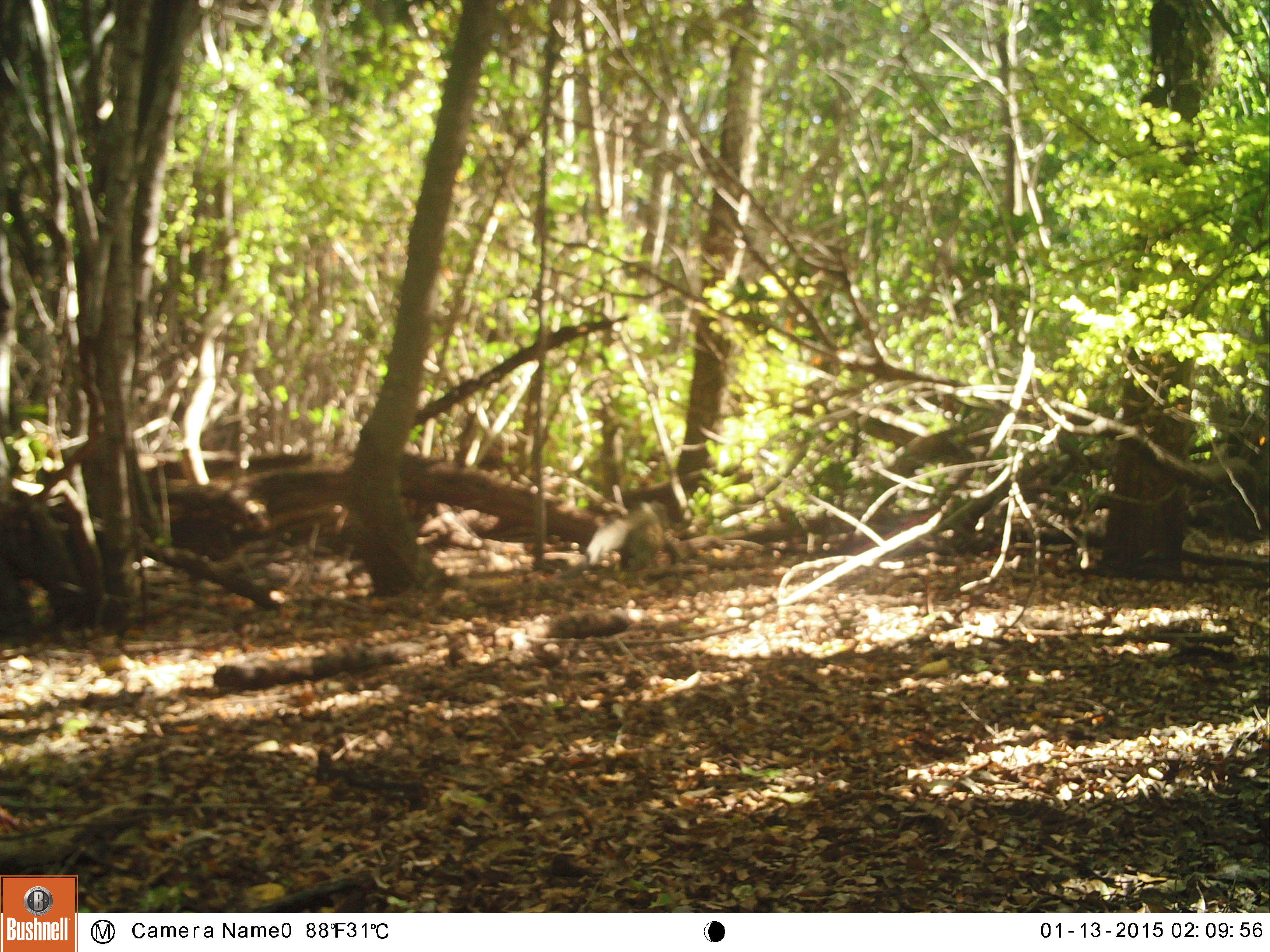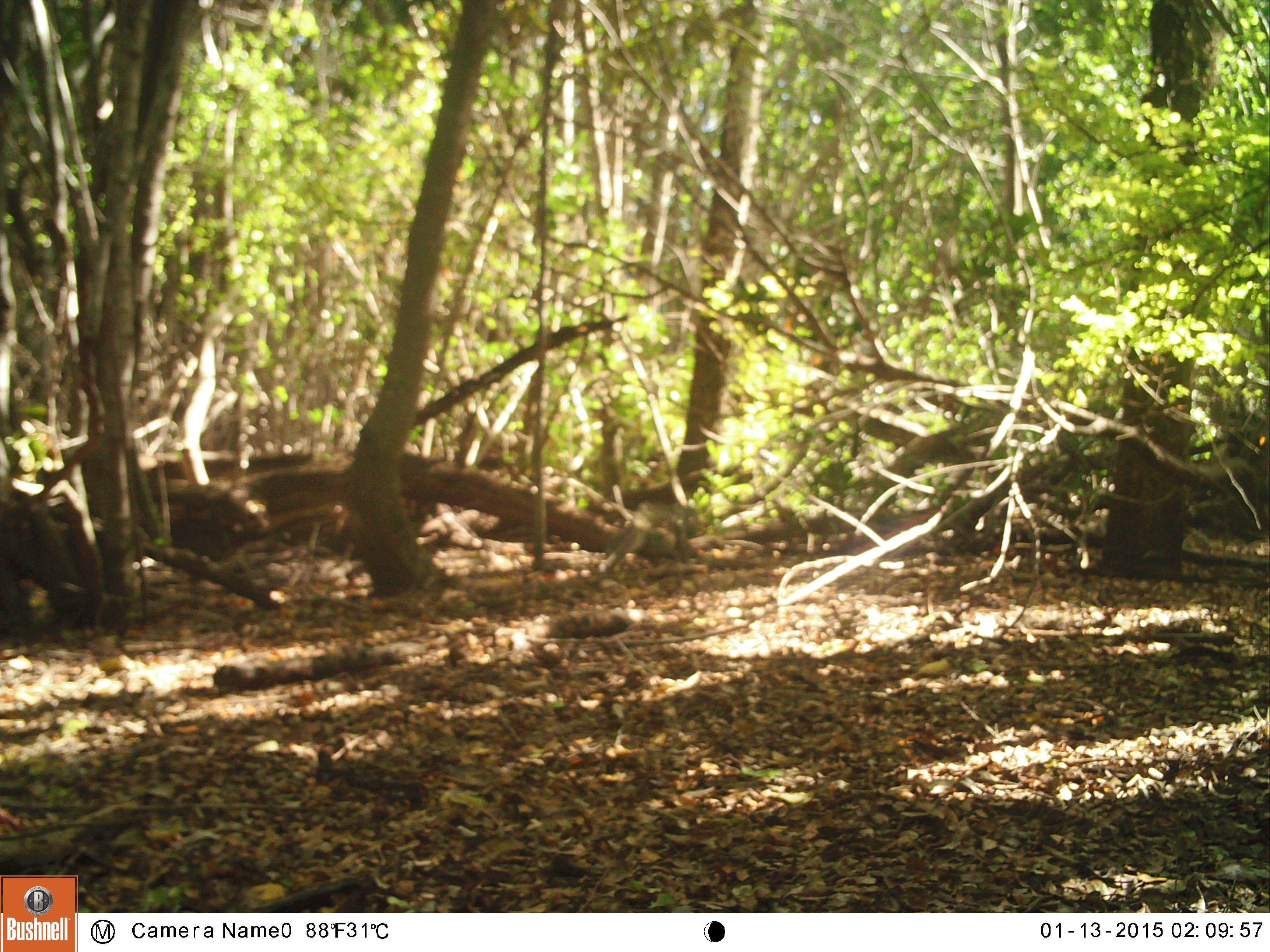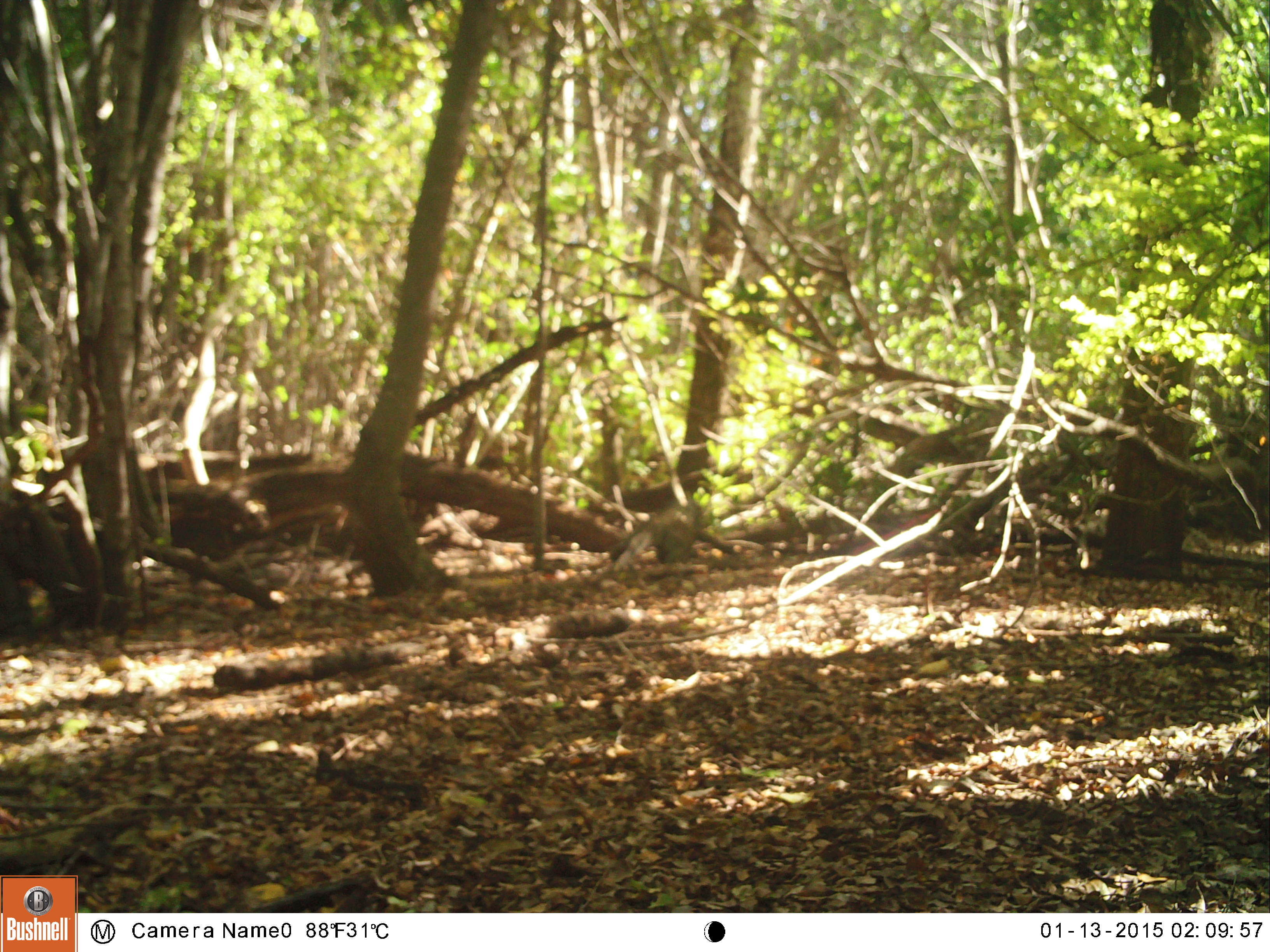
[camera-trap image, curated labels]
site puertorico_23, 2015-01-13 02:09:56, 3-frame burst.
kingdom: Animalia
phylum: Chordata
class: Reptilia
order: Squamata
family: Iguanidae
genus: Iguana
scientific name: Iguana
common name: typical iguanas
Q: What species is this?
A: Iguana (typical iguanas).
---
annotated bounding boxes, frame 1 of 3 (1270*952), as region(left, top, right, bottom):
iguana: region(575, 505, 668, 575)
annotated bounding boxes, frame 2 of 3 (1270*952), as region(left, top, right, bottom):
iguana: region(591, 500, 696, 574)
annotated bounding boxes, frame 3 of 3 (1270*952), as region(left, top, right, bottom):
iguana: region(597, 502, 699, 577)